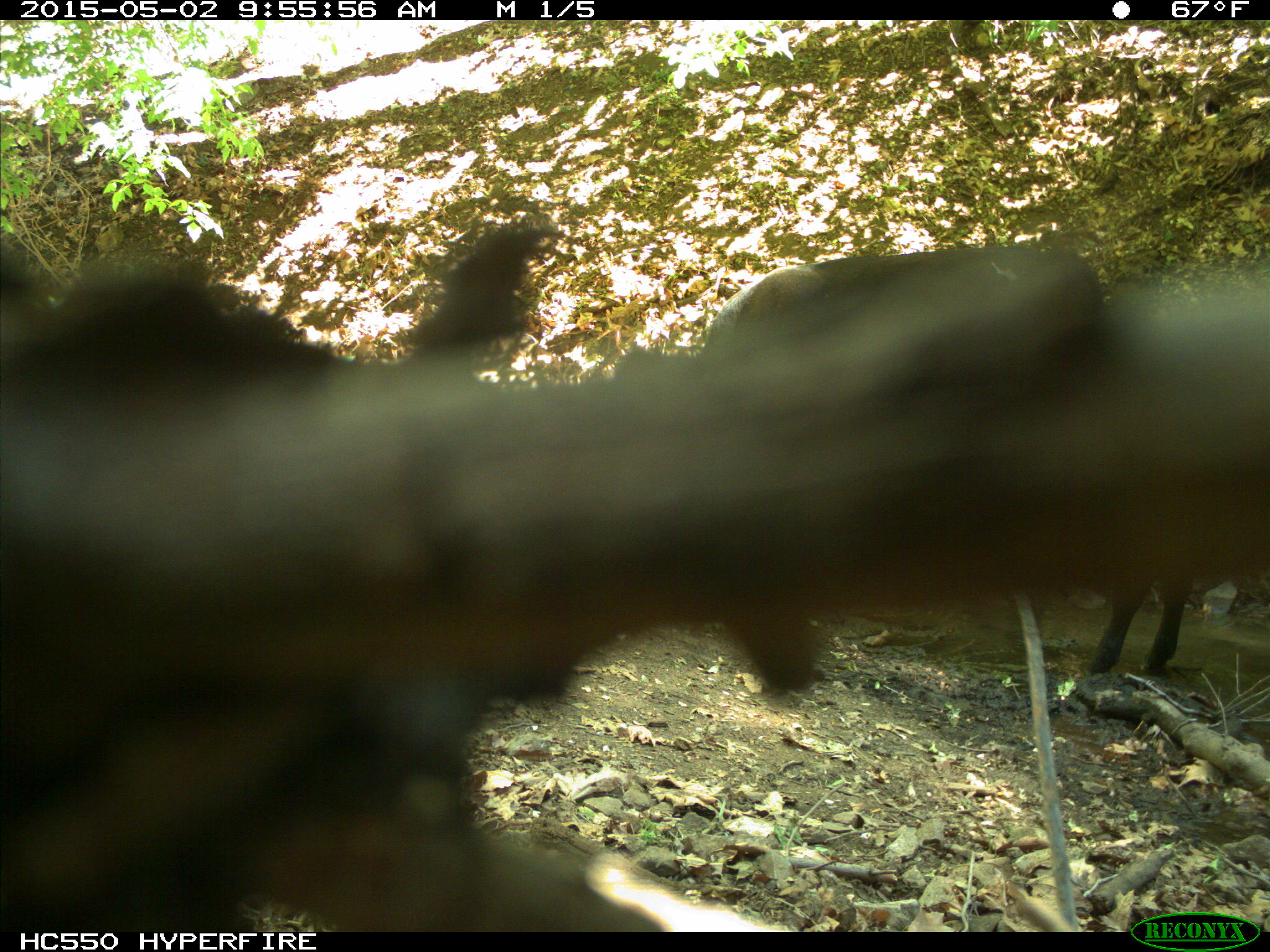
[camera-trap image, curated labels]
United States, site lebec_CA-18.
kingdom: Animalia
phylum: Chordata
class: Mammalia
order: Artiodactyla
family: Bovidae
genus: Bos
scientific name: Bos taurus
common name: domestic cow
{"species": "Bos taurus (domestic cow)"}